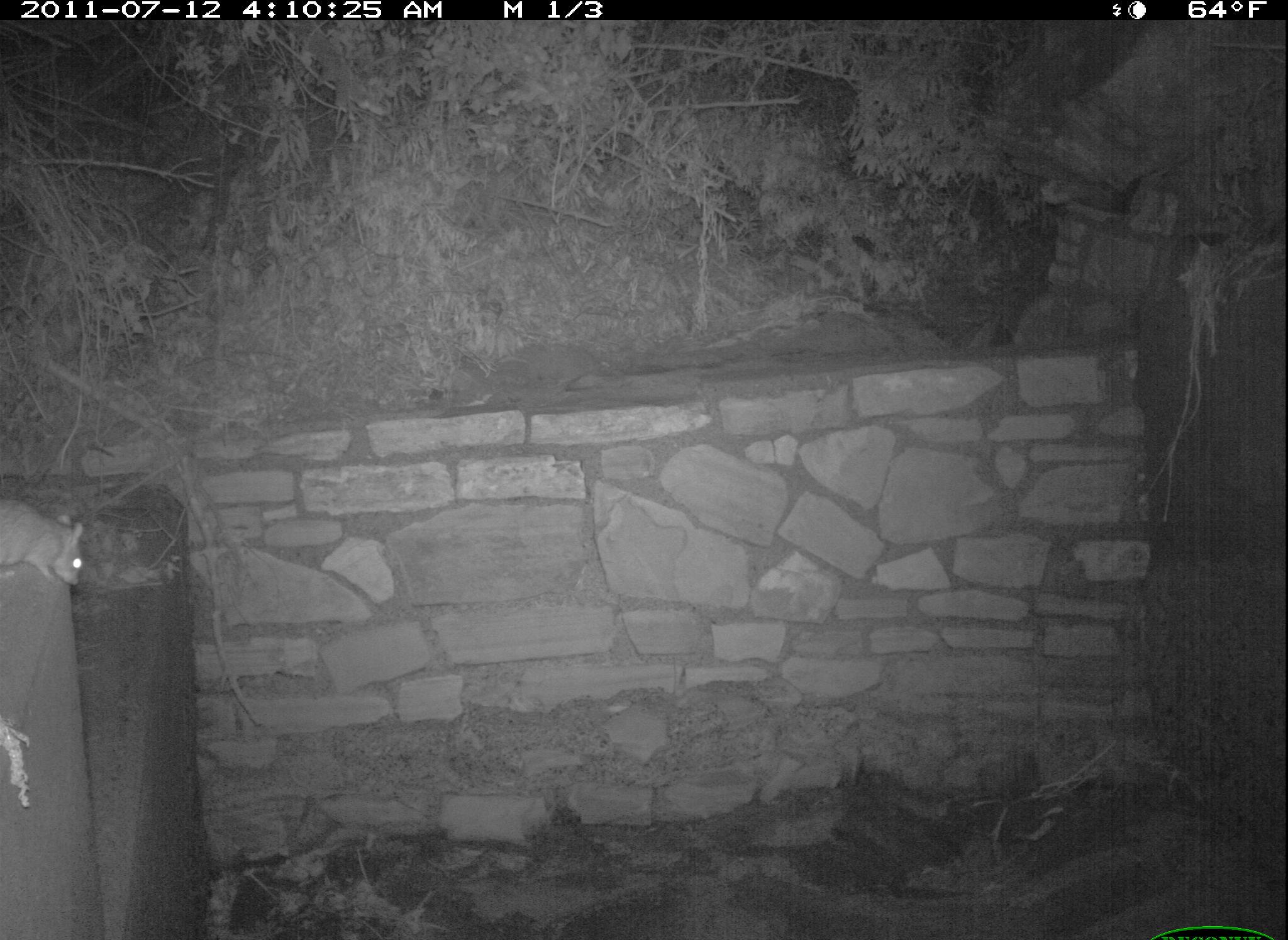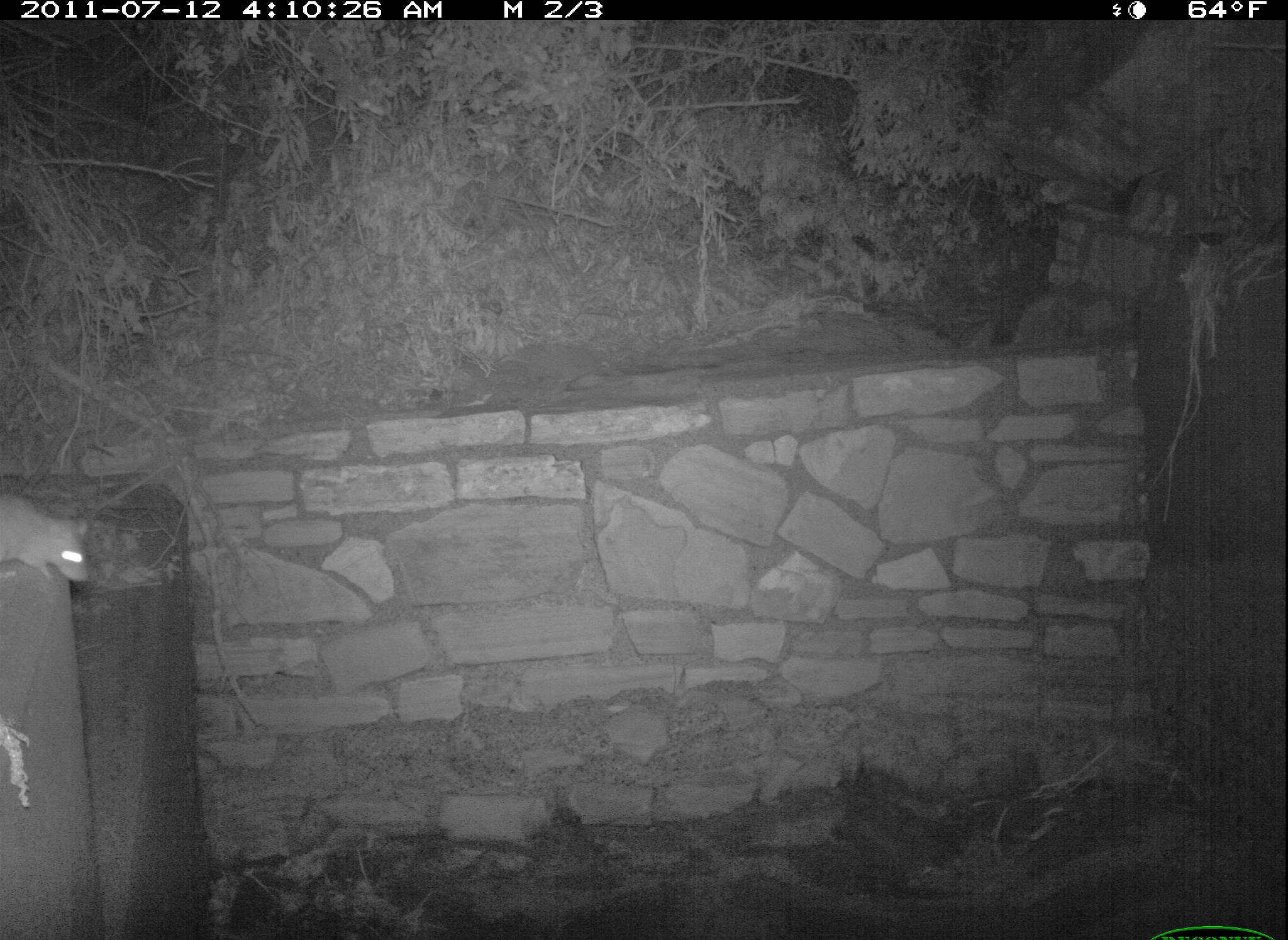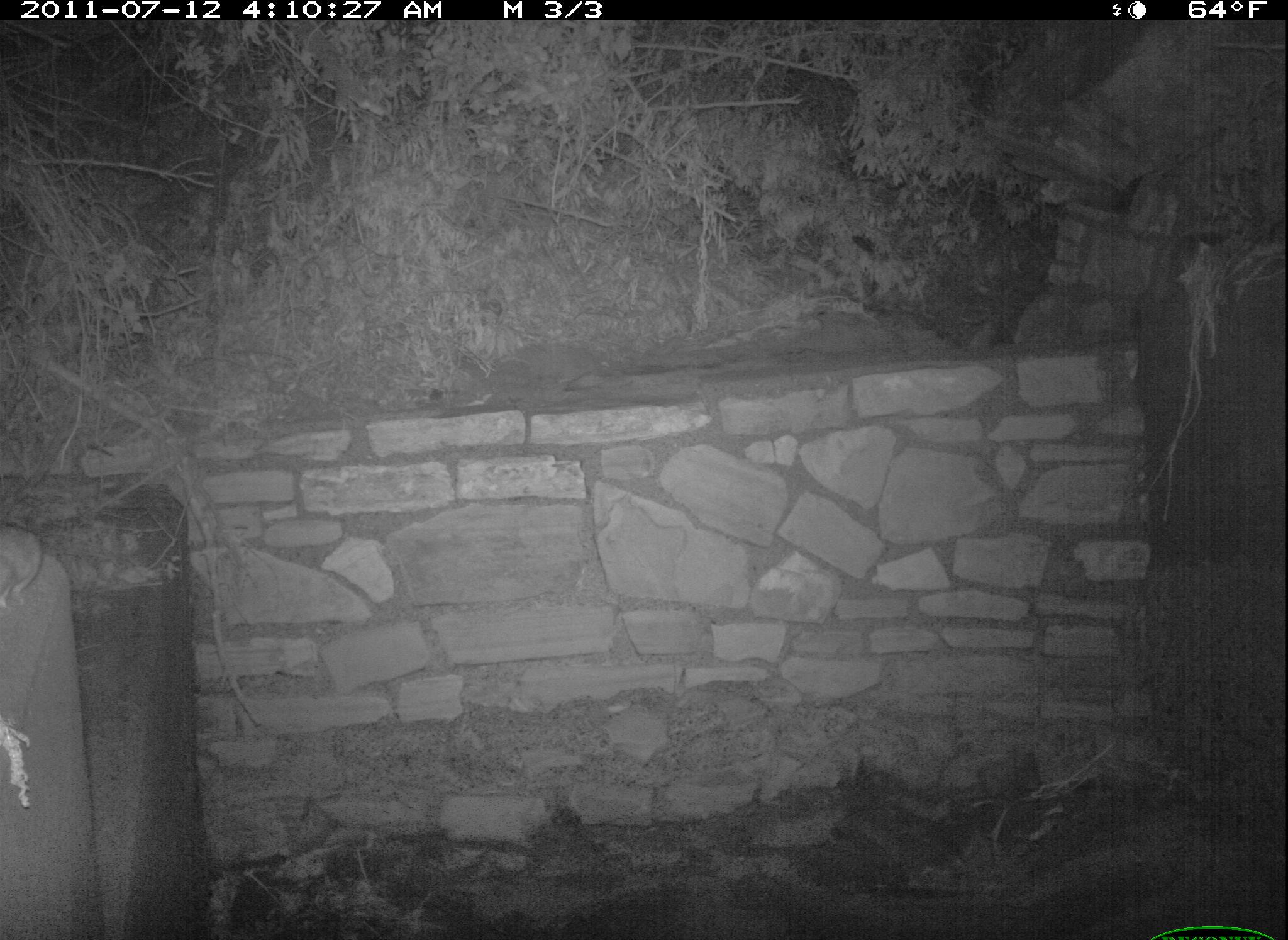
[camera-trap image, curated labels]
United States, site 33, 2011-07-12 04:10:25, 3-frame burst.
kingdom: Animalia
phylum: Chordata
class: Mammalia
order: Rodentia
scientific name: Rodentia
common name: rodent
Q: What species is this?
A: Rodent (Rodentia).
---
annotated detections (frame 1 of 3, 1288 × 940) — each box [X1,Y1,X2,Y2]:
rodent: [0,493,98,594]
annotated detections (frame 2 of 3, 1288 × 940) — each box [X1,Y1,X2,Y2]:
rodent: [0,488,93,585]